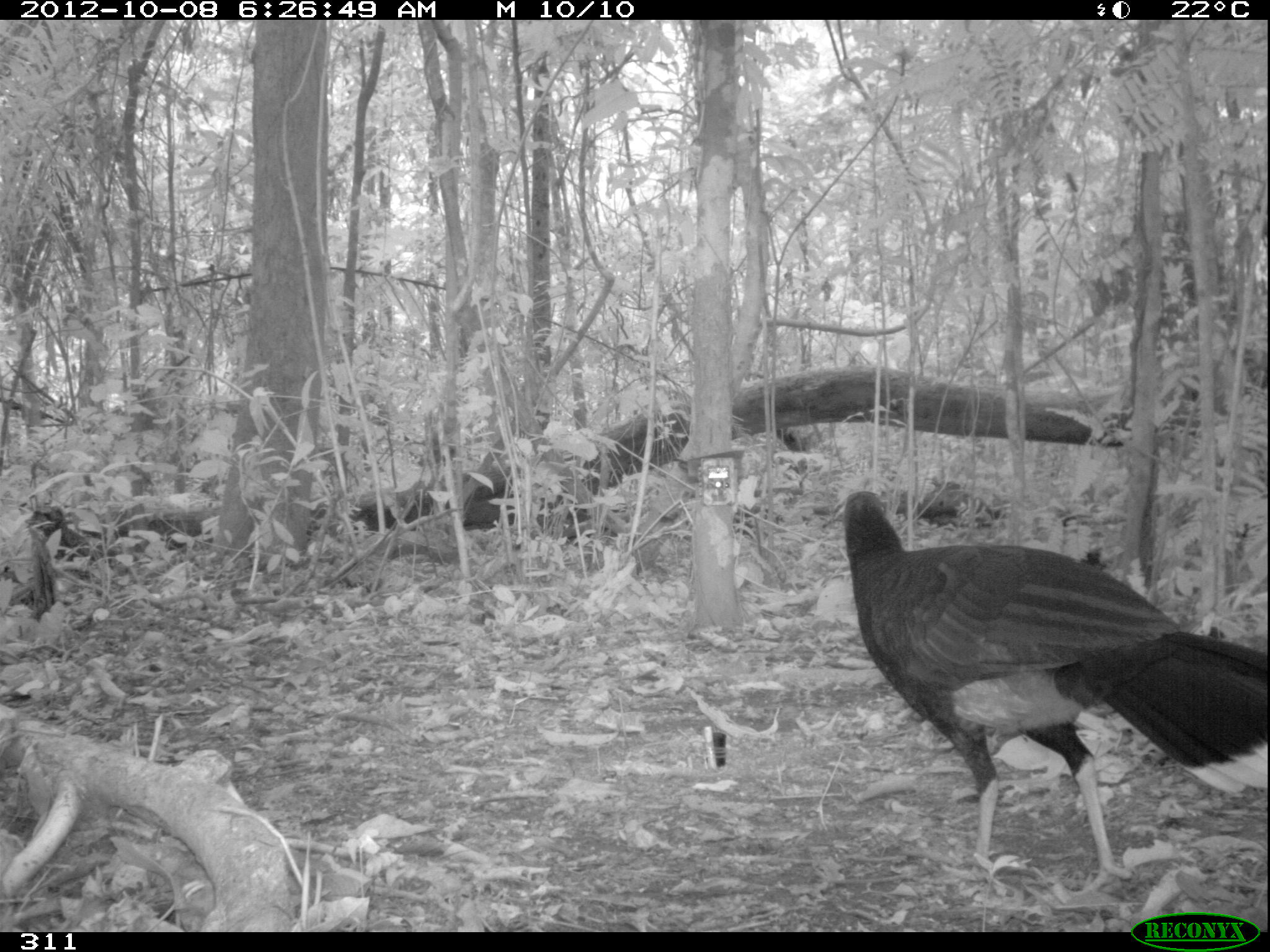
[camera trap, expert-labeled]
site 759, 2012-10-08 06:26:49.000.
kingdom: Animalia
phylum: Chordata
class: Aves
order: Galliformes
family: Cracidae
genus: Mitu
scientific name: Mitu tuberosum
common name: razor-billed curassow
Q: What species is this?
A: Mitu tuberosum (razor-billed curassow).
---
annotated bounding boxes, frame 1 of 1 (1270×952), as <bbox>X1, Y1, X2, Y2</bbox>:
mitu tuberosum: <bbox>840, 490, 1266, 898</bbox>